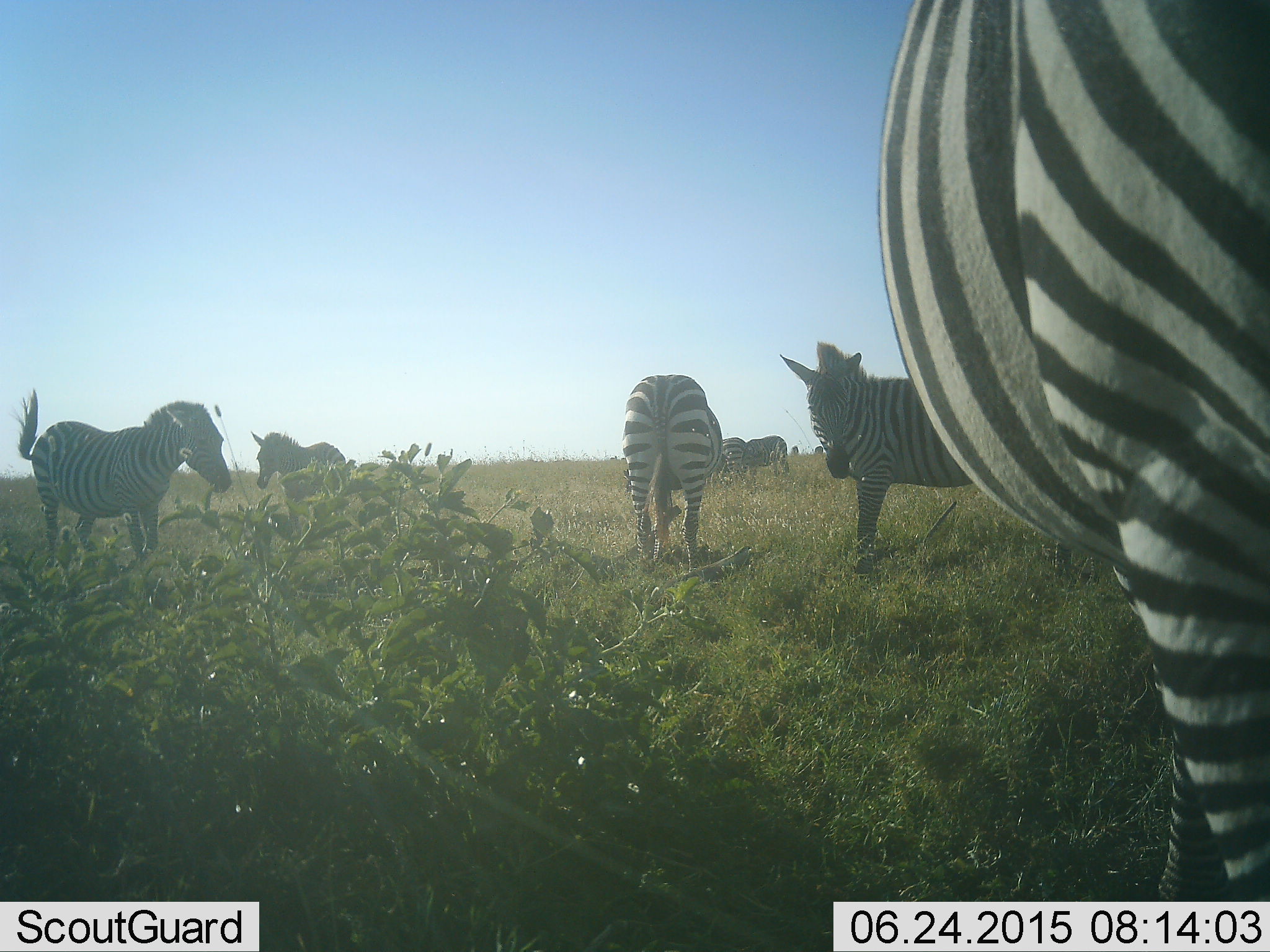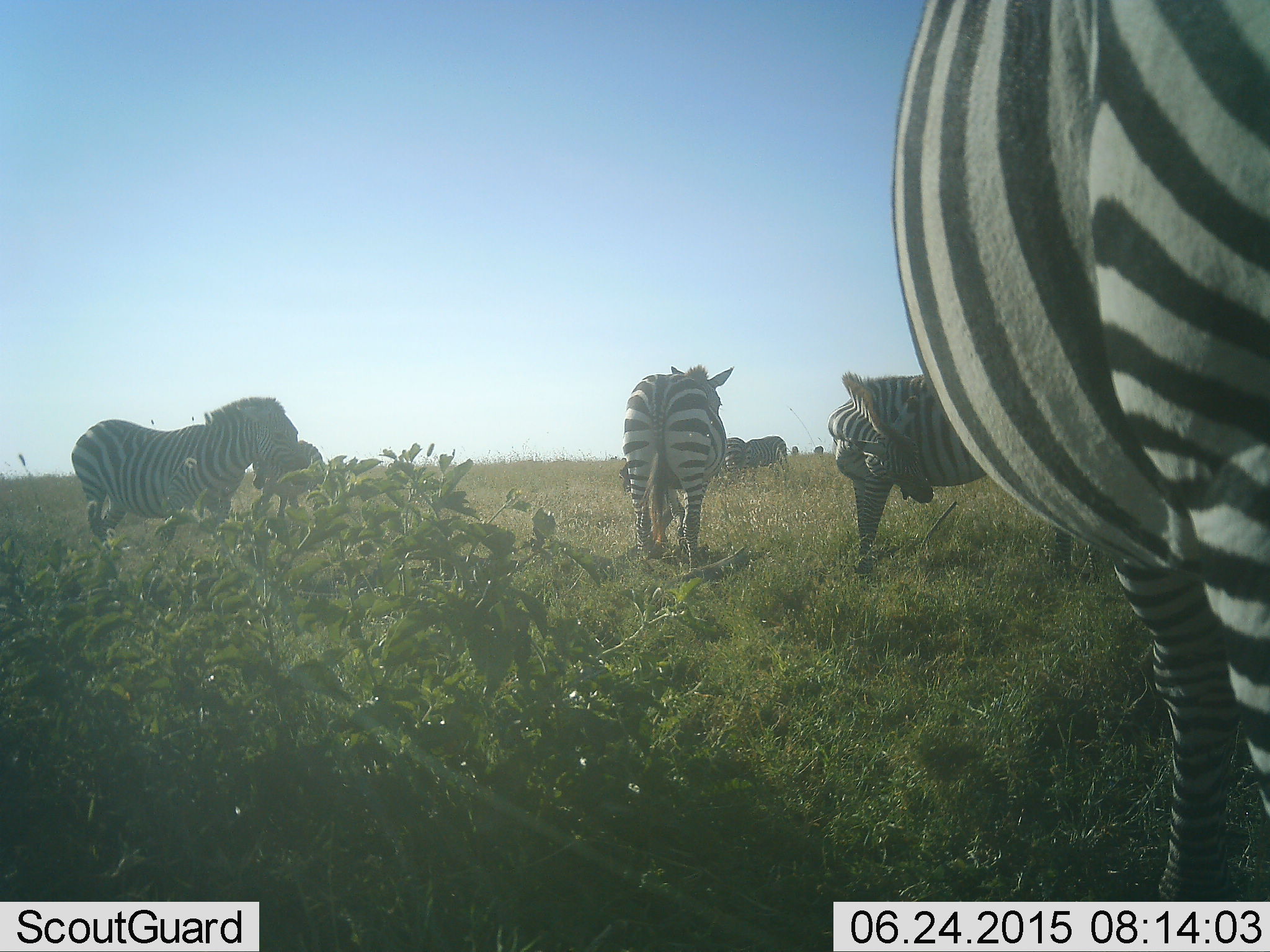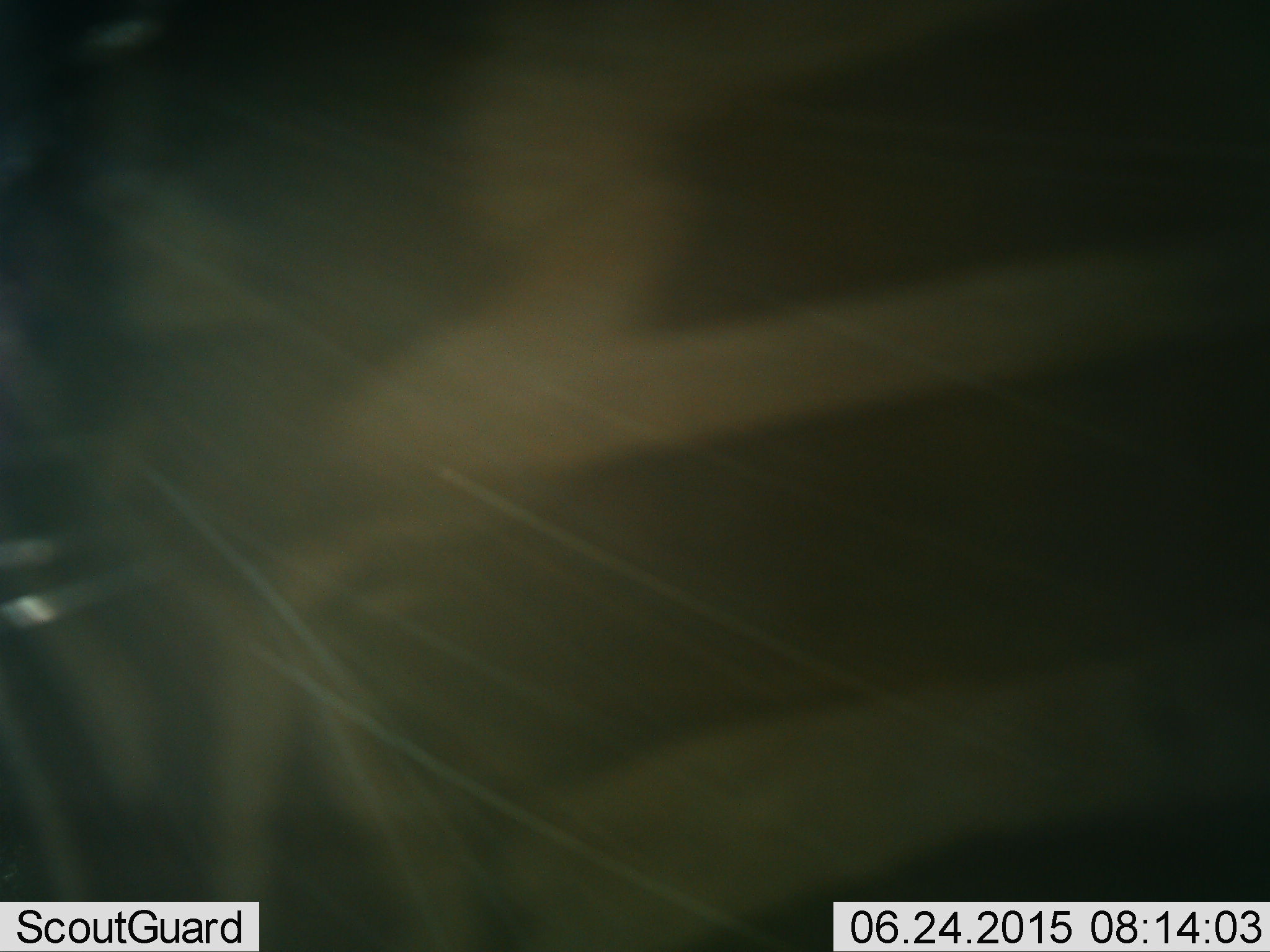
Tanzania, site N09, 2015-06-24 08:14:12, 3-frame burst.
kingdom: Animalia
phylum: Chordata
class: Mammalia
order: Perissodactyla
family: Equidae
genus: Equus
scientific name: Equus quagga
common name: plains zebra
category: zebra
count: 7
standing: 90%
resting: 0%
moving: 30%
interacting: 0%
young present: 10%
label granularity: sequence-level